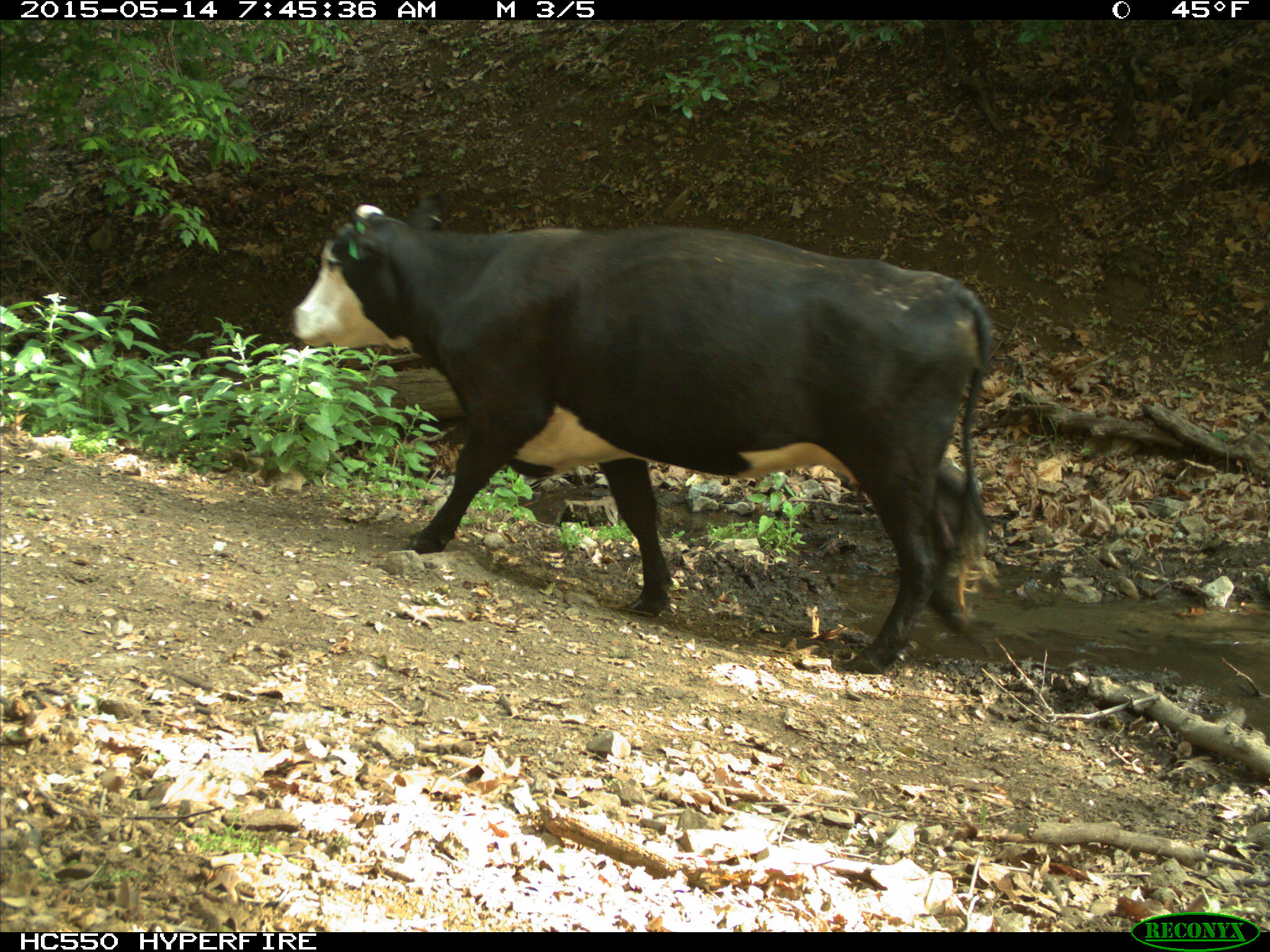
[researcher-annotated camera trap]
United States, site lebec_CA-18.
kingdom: Animalia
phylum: Chordata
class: Mammalia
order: Artiodactyla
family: Bovidae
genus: Bos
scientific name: Bos taurus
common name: domestic cow